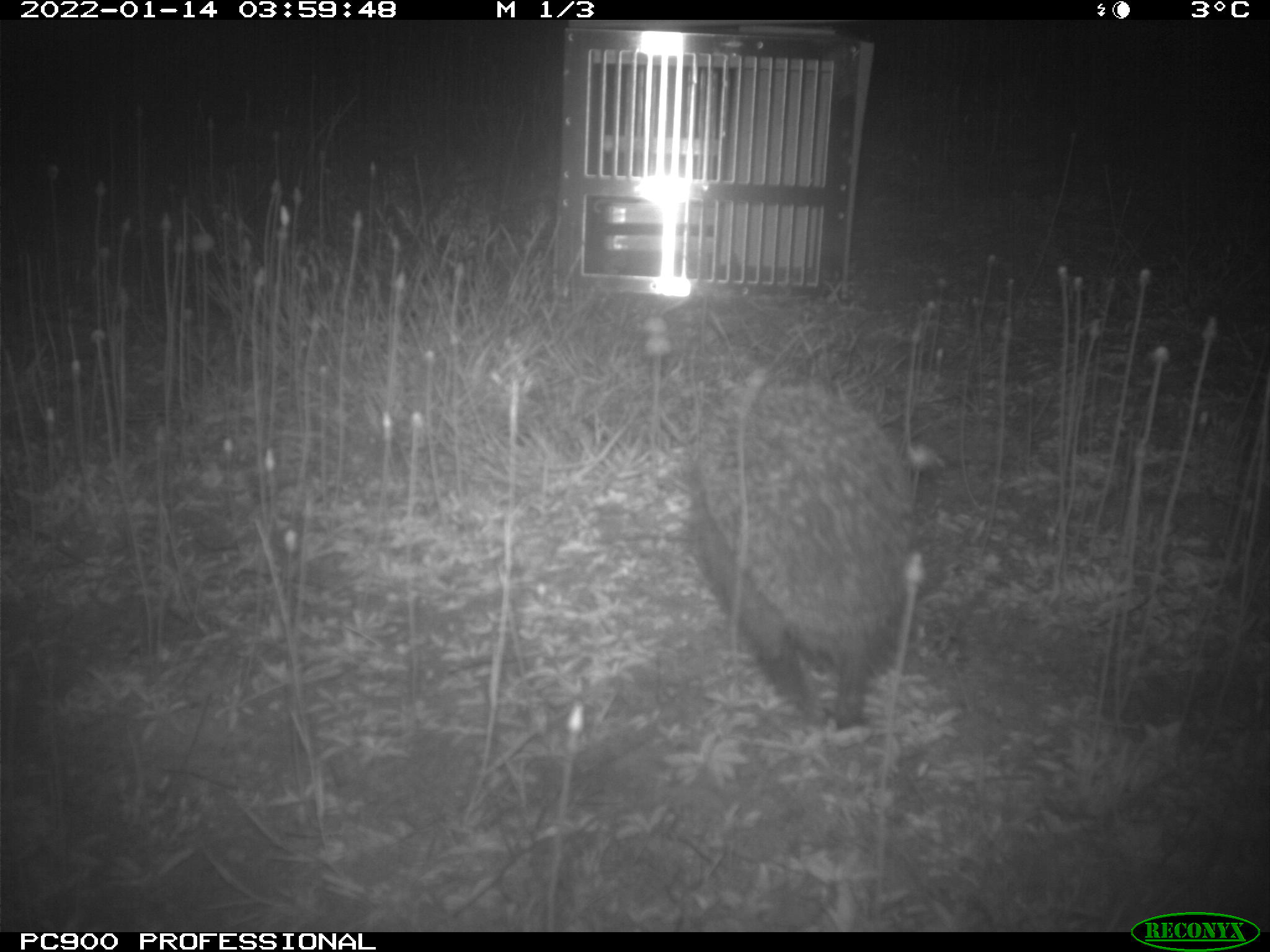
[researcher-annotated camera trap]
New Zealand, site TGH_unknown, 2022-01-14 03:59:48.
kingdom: Animalia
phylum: Chordata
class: Mammalia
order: Eulipotyphla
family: Erinaceidae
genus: Erinaceus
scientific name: Erinaceus europaeus europaeus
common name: european hedgehog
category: hedgehog